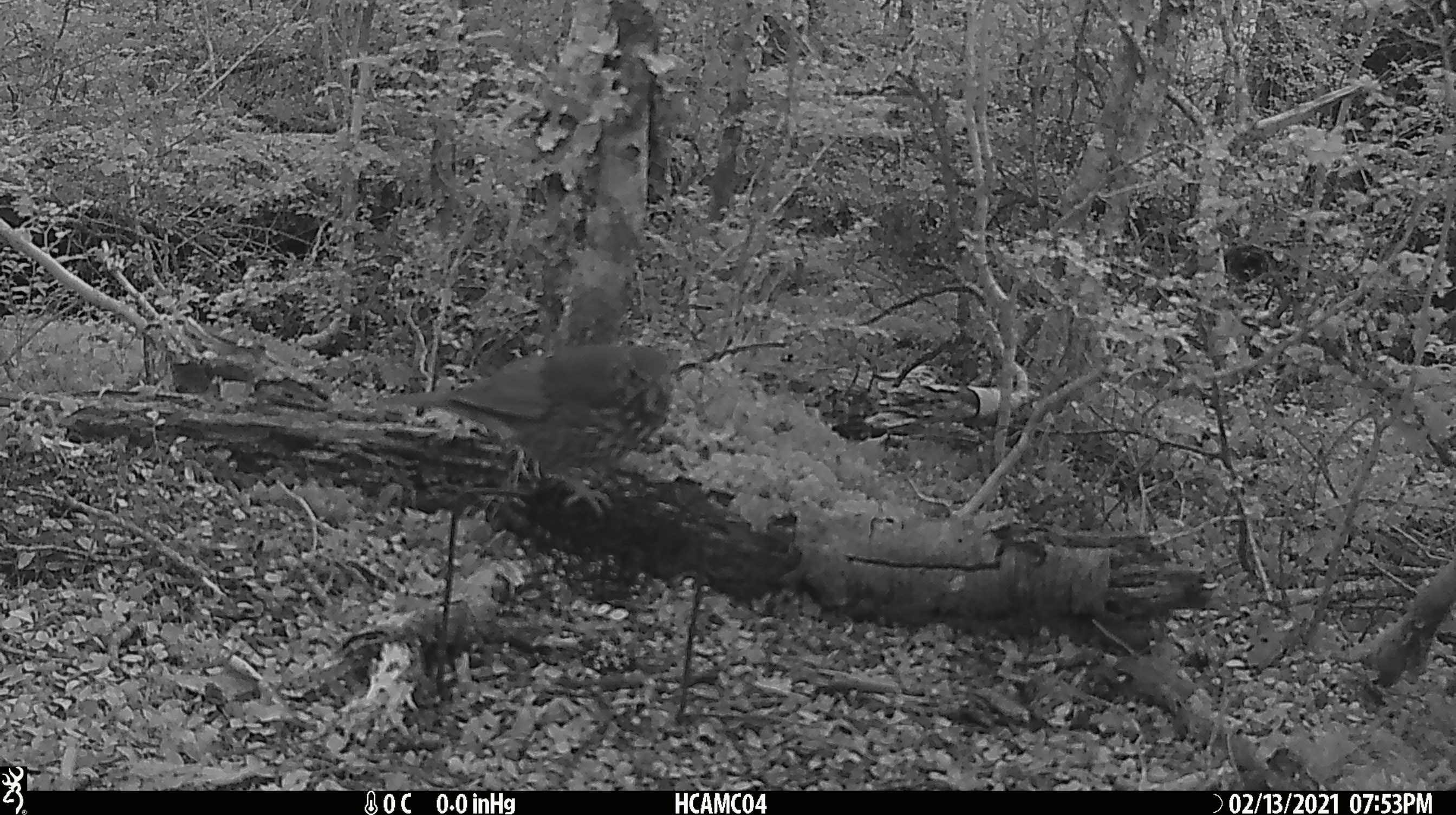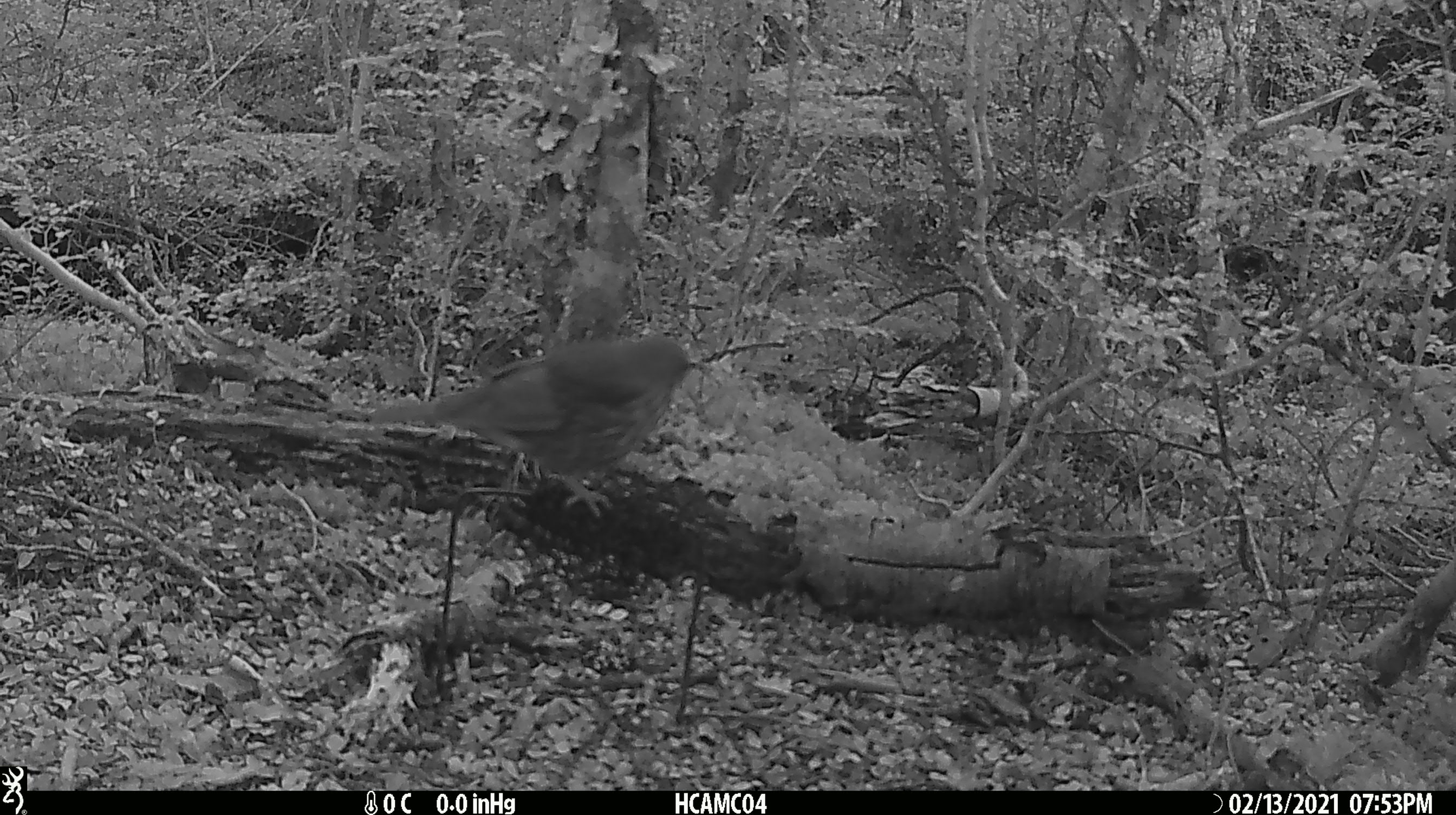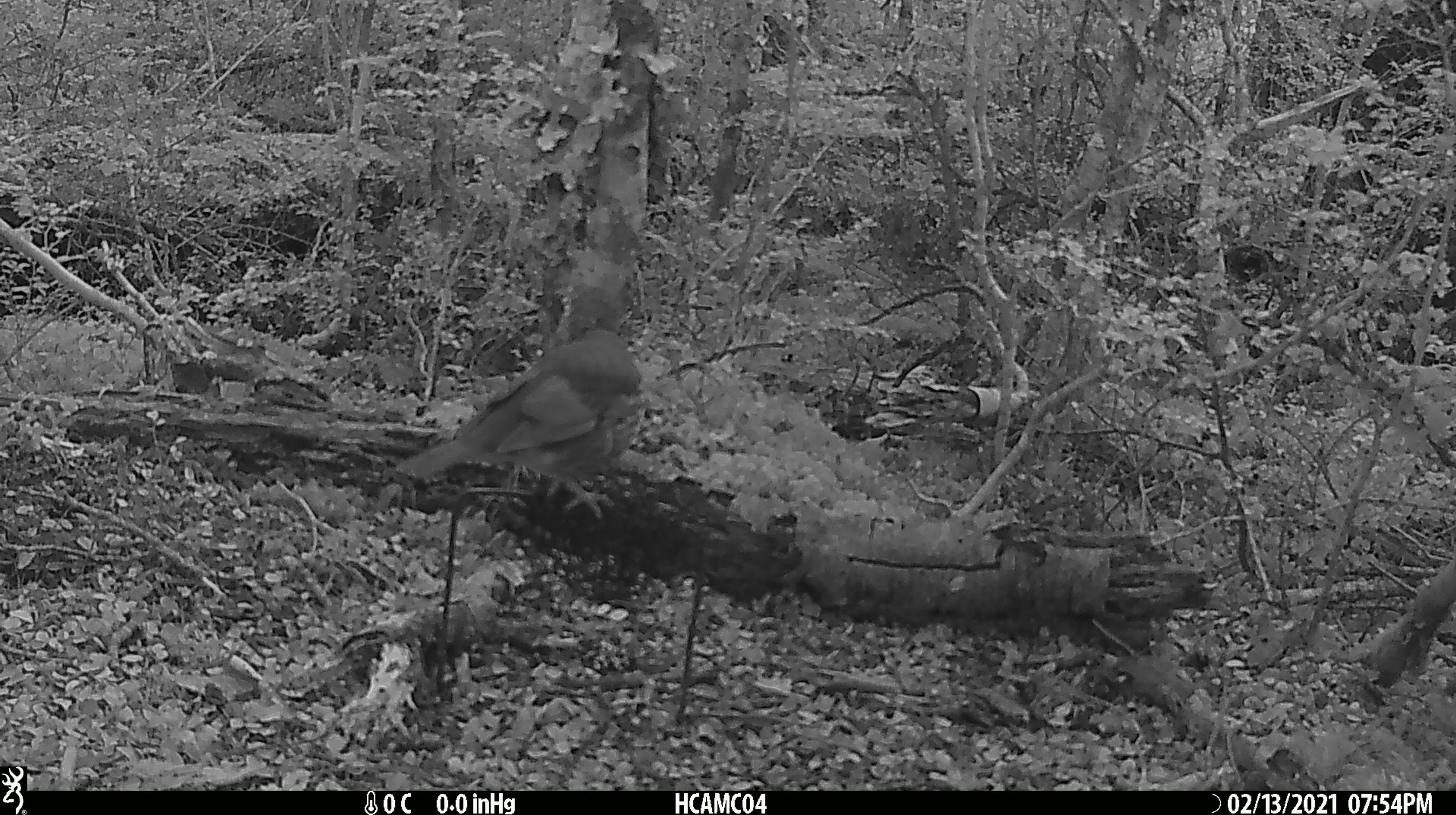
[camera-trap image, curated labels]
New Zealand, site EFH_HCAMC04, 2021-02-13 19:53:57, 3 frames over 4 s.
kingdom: Animalia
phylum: Chordata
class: Aves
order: Passeriformes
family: Turdidae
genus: Turdus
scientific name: Turdus philomelos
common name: song thrush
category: thrush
Thrush (song thrush) (Turdus philomelos).